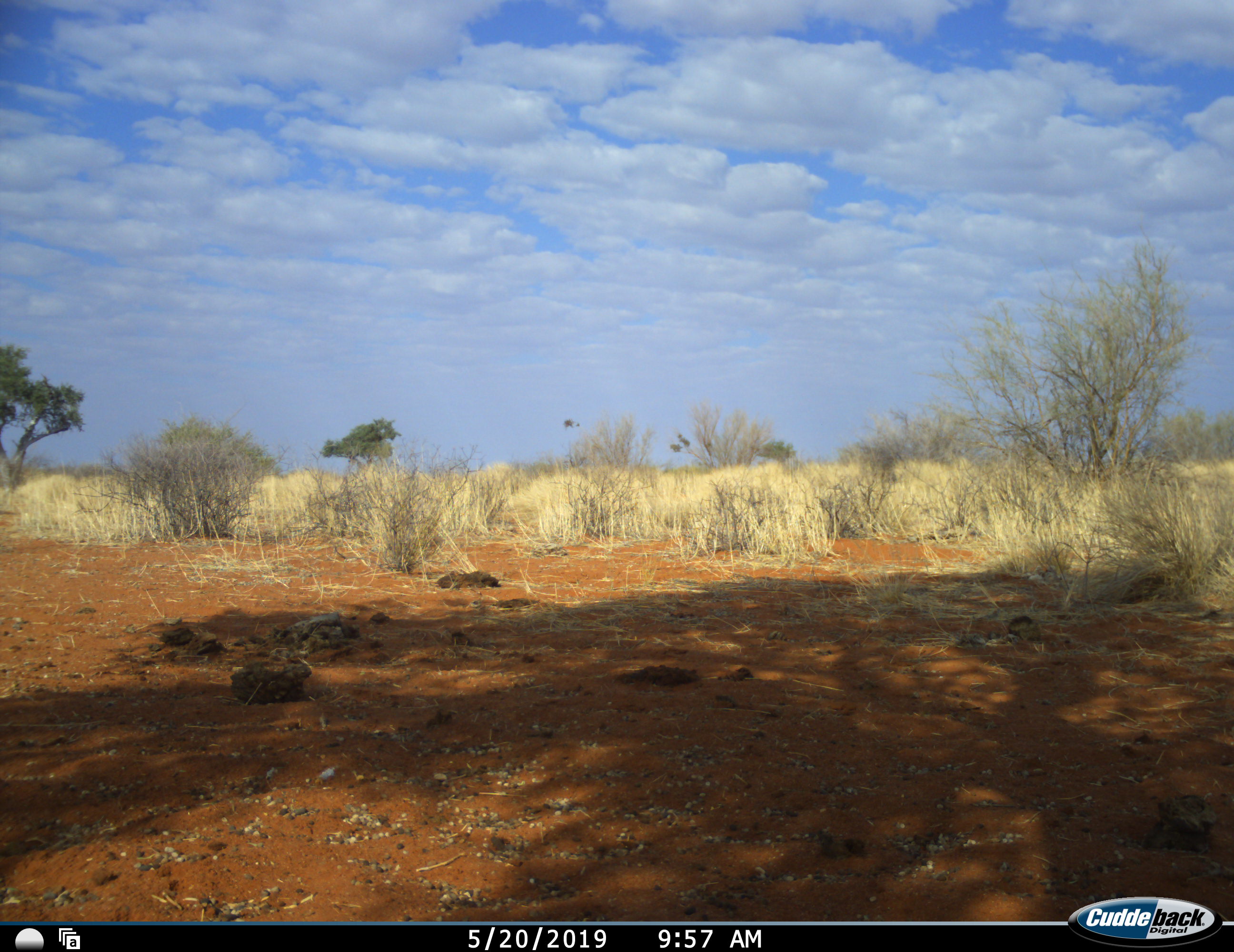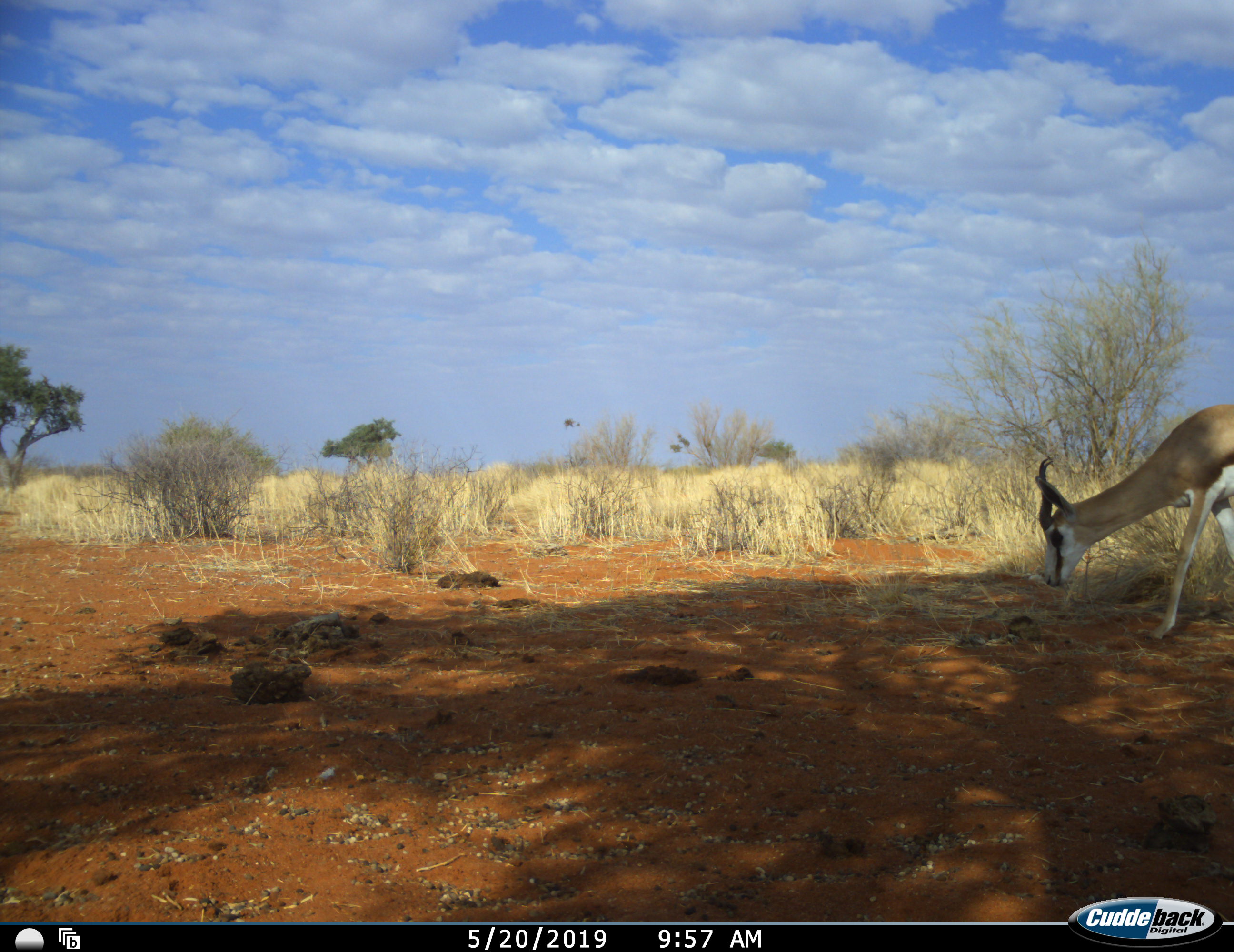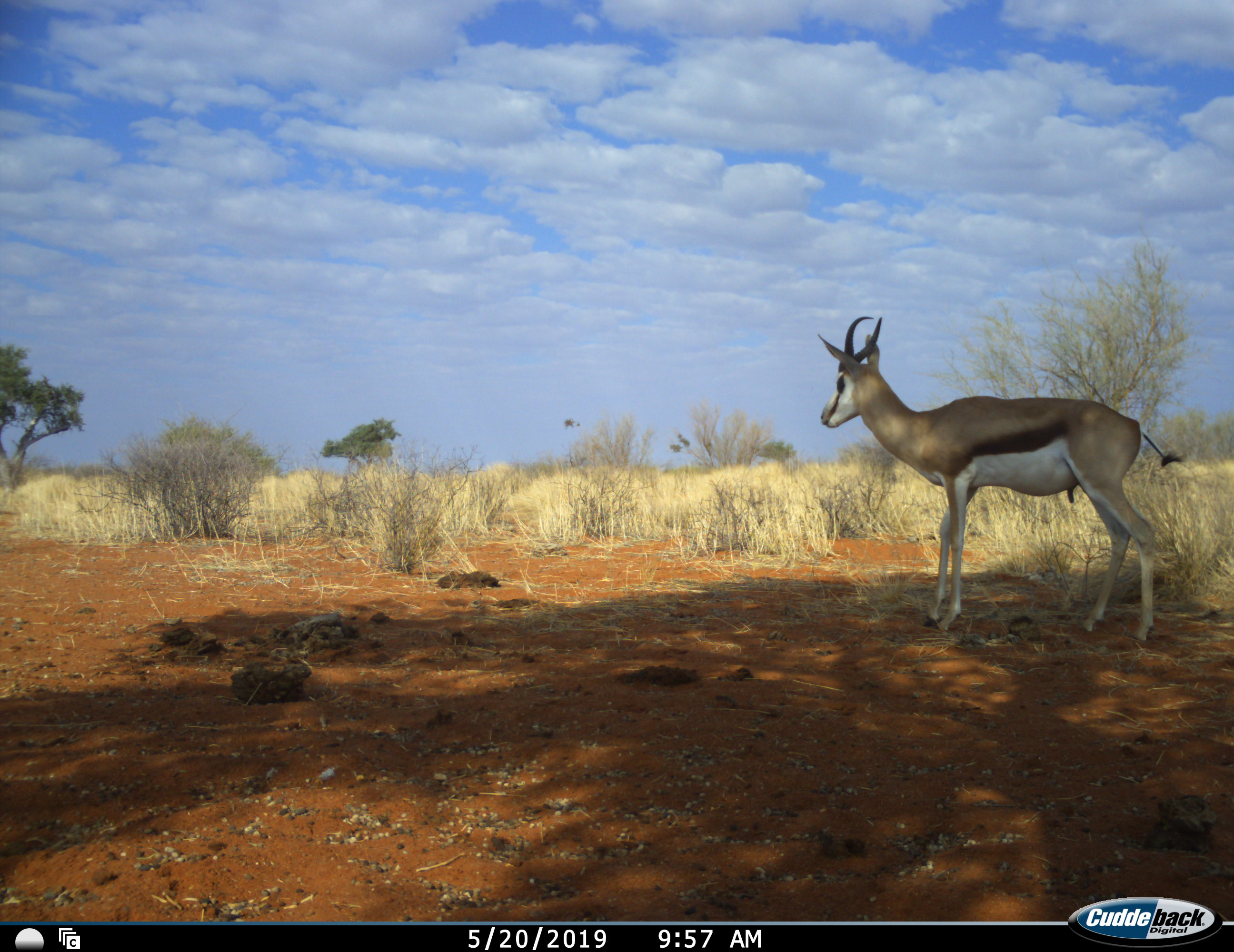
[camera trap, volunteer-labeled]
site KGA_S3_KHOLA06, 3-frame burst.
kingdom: Animalia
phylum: Chordata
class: Mammalia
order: Artiodactyla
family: Bovidae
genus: Antidorcas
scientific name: Antidorcas marsupialis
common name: springbok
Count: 1.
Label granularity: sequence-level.